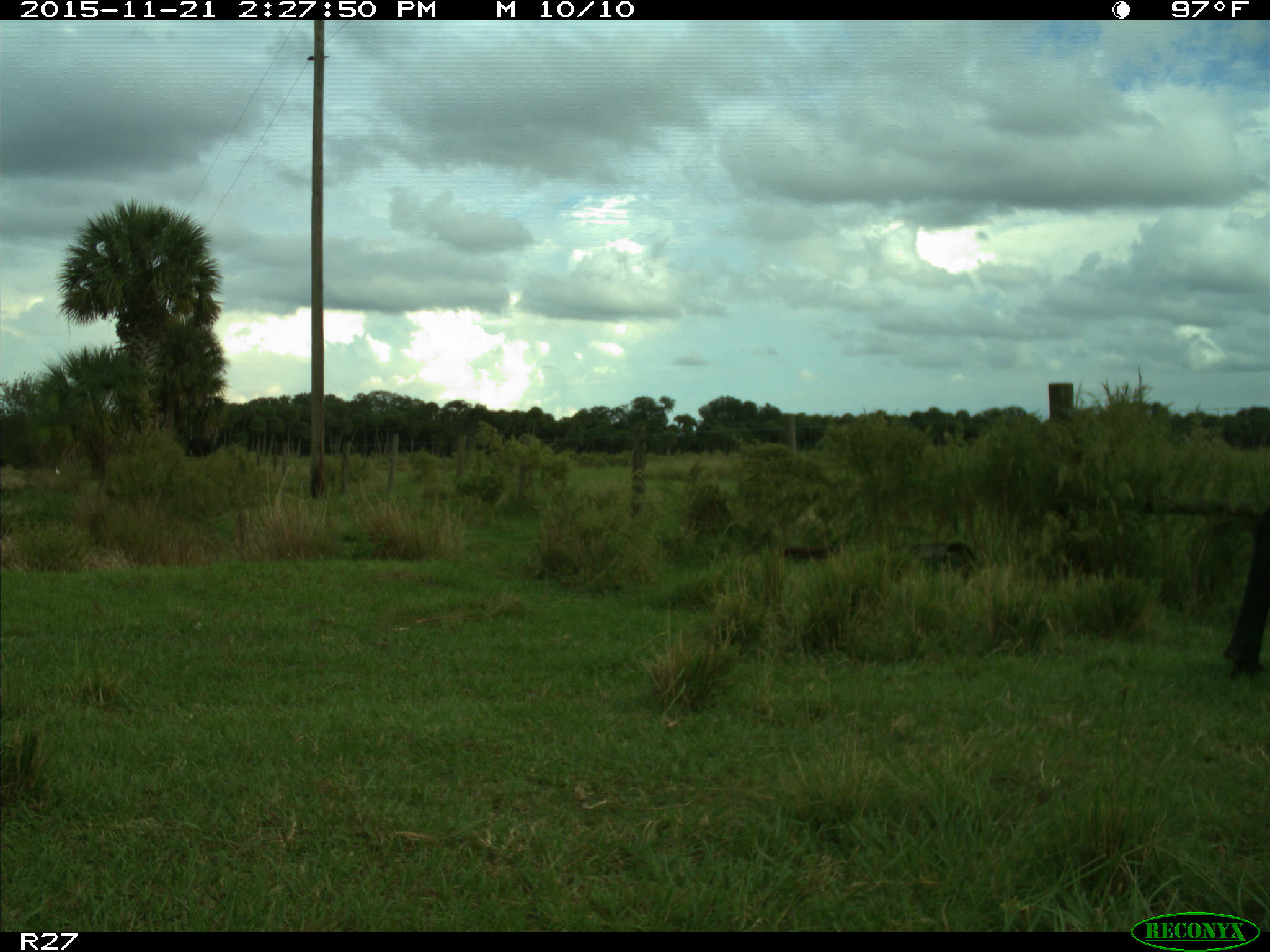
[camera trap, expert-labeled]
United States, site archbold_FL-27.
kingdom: Animalia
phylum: Chordata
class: Mammalia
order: Artiodactyla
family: Bovidae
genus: Bos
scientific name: Bos taurus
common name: domestic cow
Bos taurus (domestic cow).